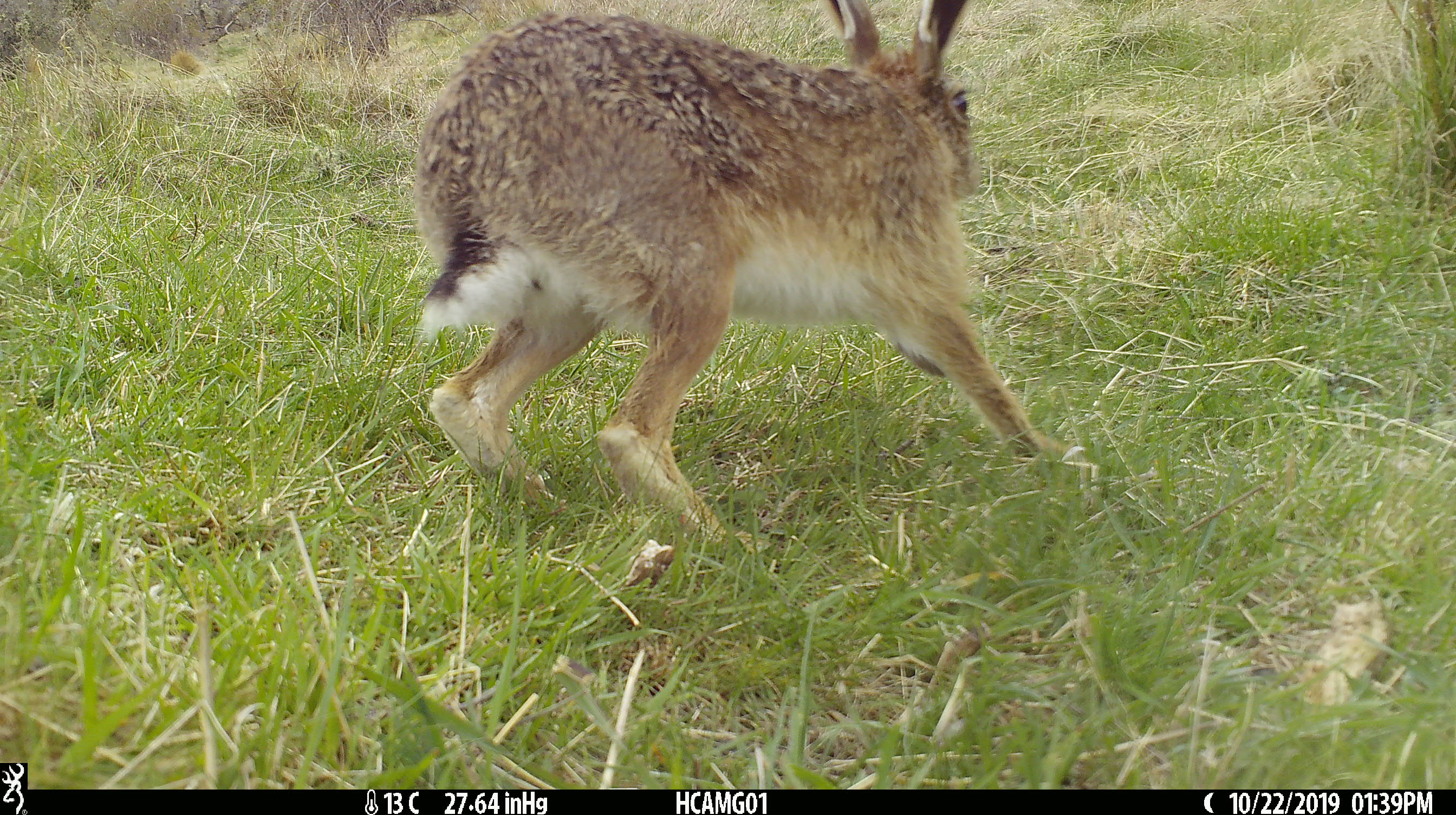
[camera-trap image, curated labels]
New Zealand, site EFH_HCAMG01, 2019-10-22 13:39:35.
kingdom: Animalia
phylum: Chordata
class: Mammalia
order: Lagomorpha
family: Leporidae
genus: Lepus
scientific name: Lepus europaeus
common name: brown hare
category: hare